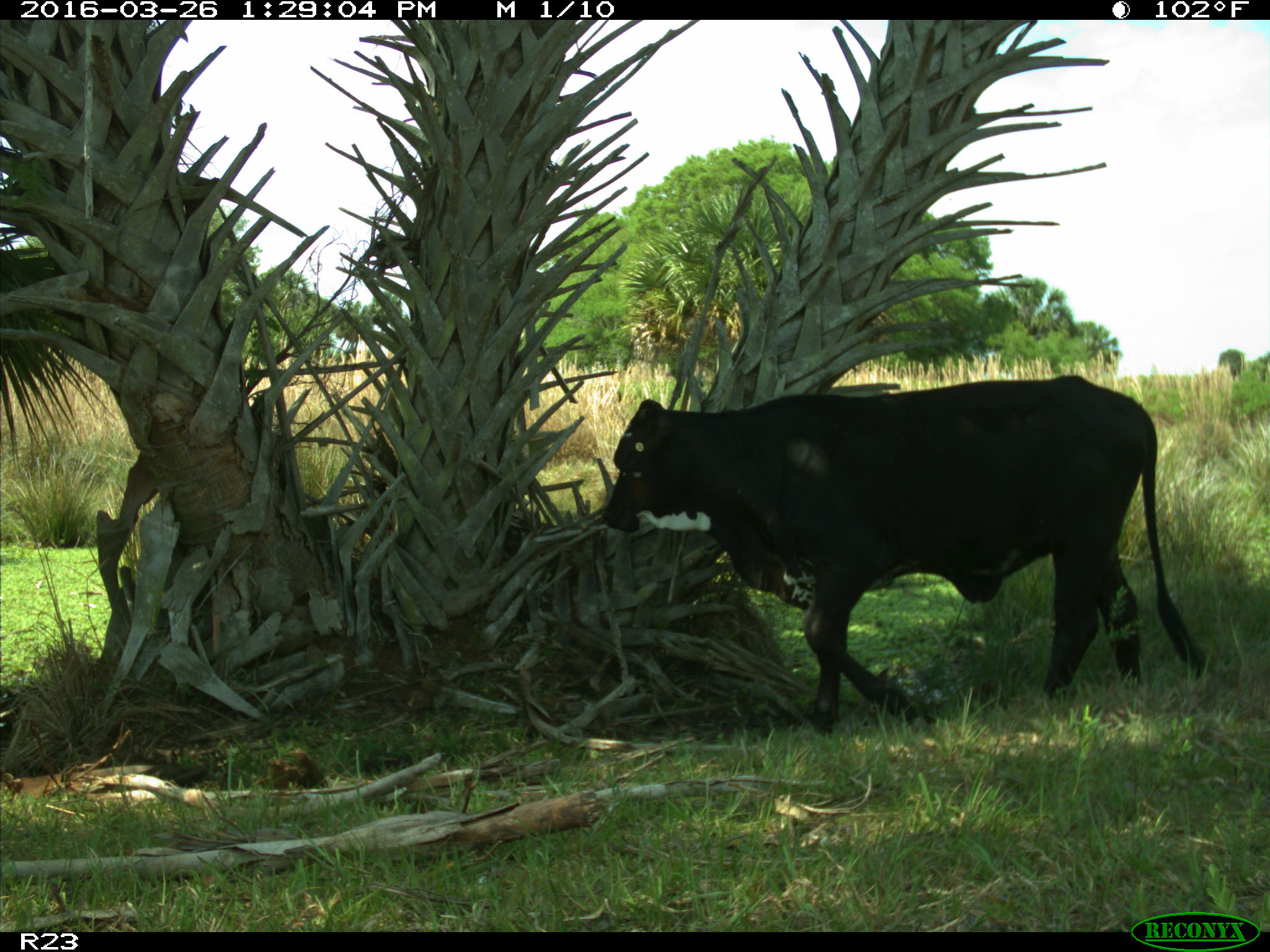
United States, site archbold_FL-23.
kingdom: Animalia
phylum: Chordata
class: Mammalia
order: Artiodactyla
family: Bovidae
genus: Bos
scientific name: Bos taurus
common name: domestic cow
Bos taurus (domestic cow).